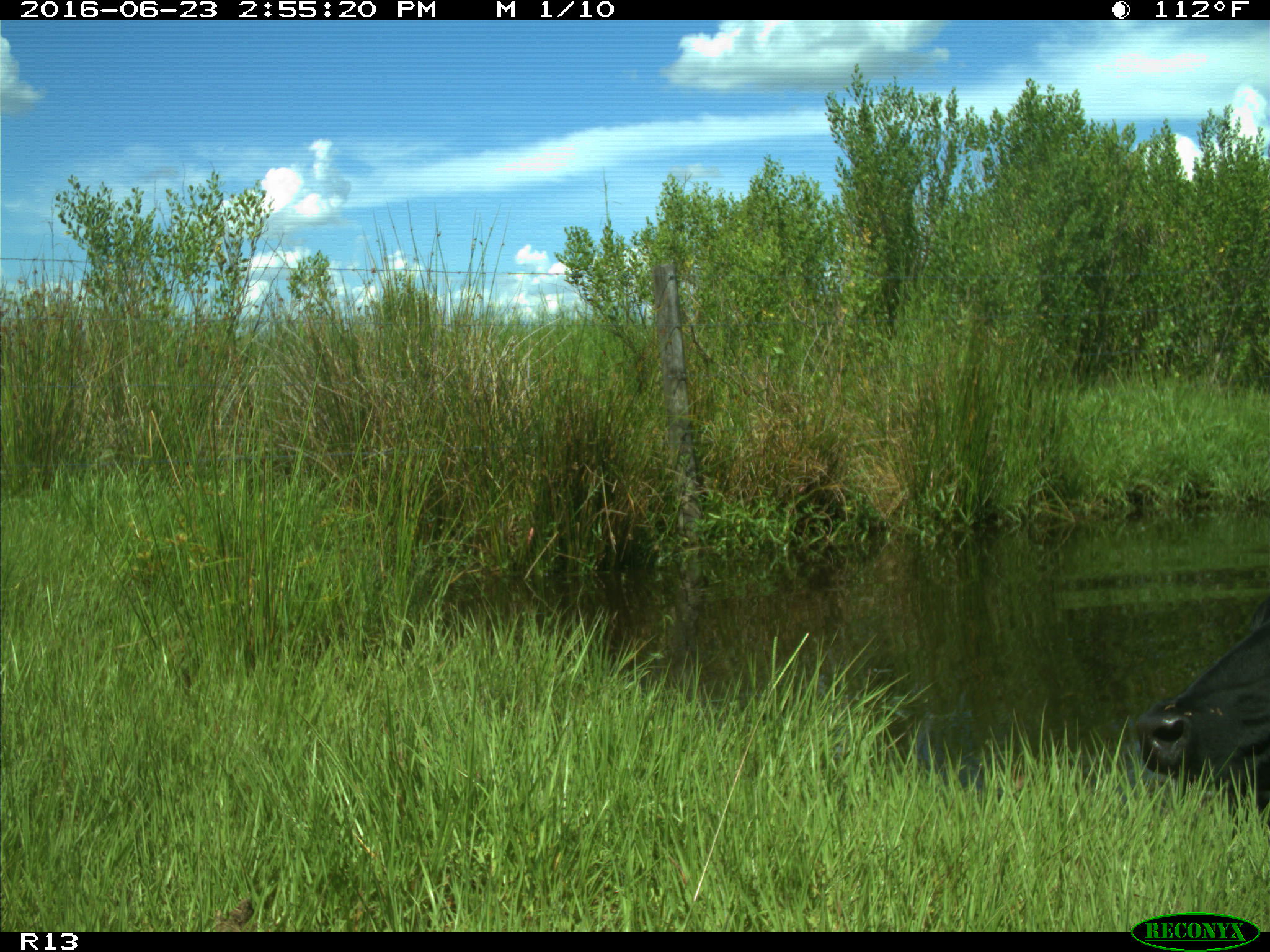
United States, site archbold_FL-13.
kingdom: Animalia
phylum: Chordata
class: Mammalia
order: Artiodactyla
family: Bovidae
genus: Bos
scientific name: Bos taurus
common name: domestic cow